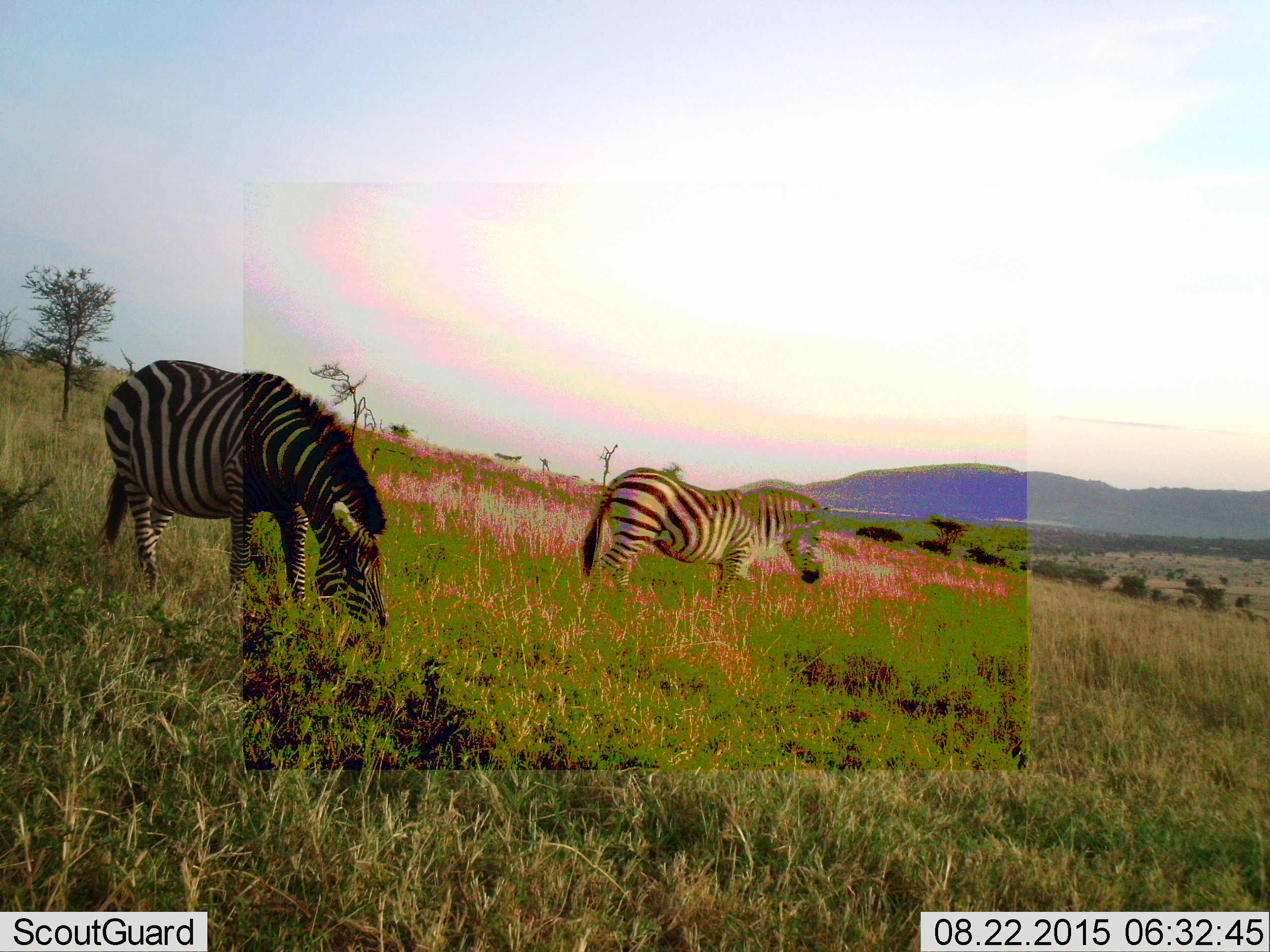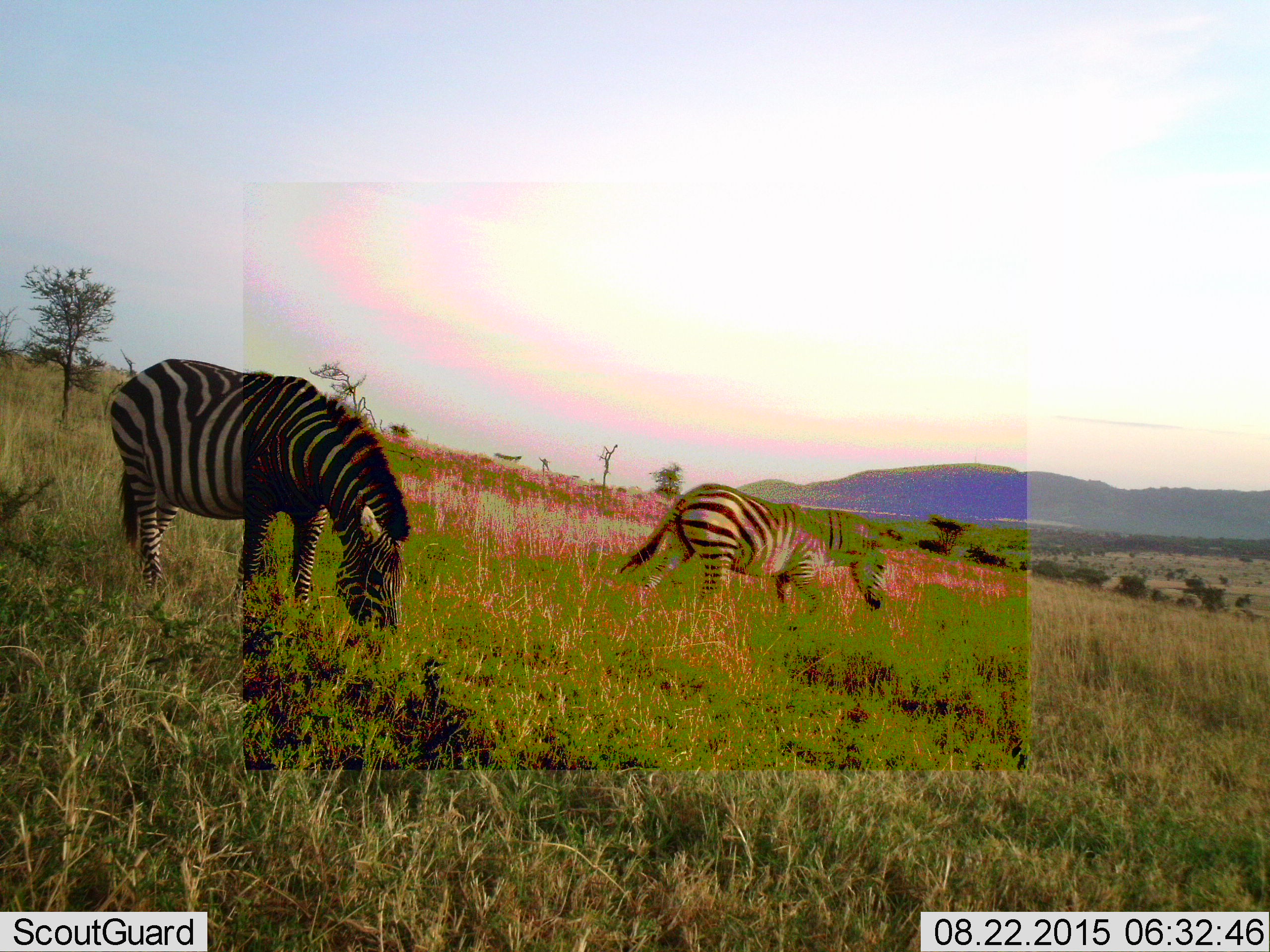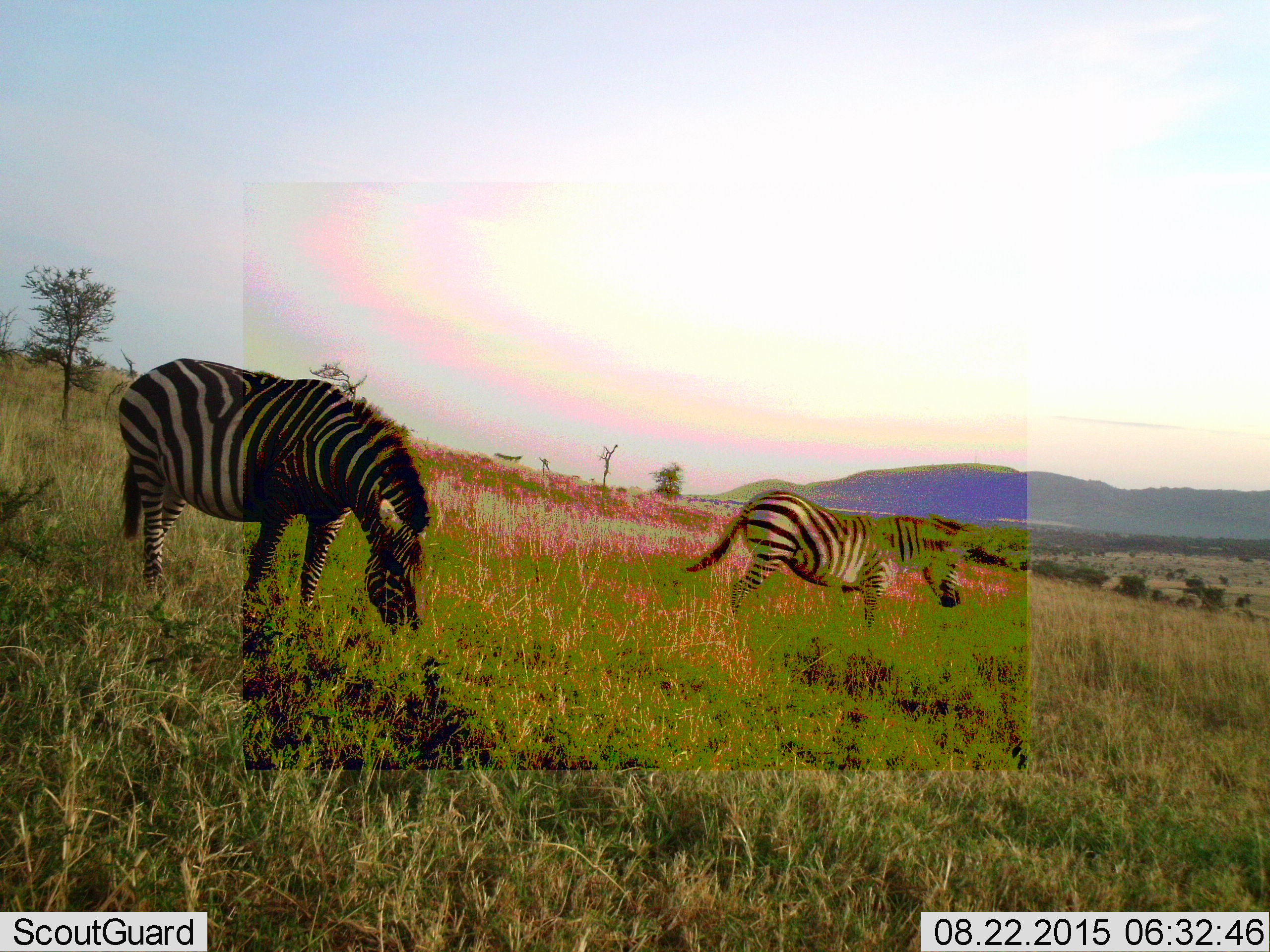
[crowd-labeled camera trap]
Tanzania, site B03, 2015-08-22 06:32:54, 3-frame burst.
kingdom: Animalia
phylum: Chordata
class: Mammalia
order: Perissodactyla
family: Equidae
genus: Equus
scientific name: Equus quagga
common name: plains zebra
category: zebra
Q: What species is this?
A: Zebra (plains zebra) (Equus quagga).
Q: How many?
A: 2.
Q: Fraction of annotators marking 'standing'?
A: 20%.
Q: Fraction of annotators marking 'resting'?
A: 0%.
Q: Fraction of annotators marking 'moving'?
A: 65%.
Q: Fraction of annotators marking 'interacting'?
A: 0%.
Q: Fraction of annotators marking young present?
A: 0%.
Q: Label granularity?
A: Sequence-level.